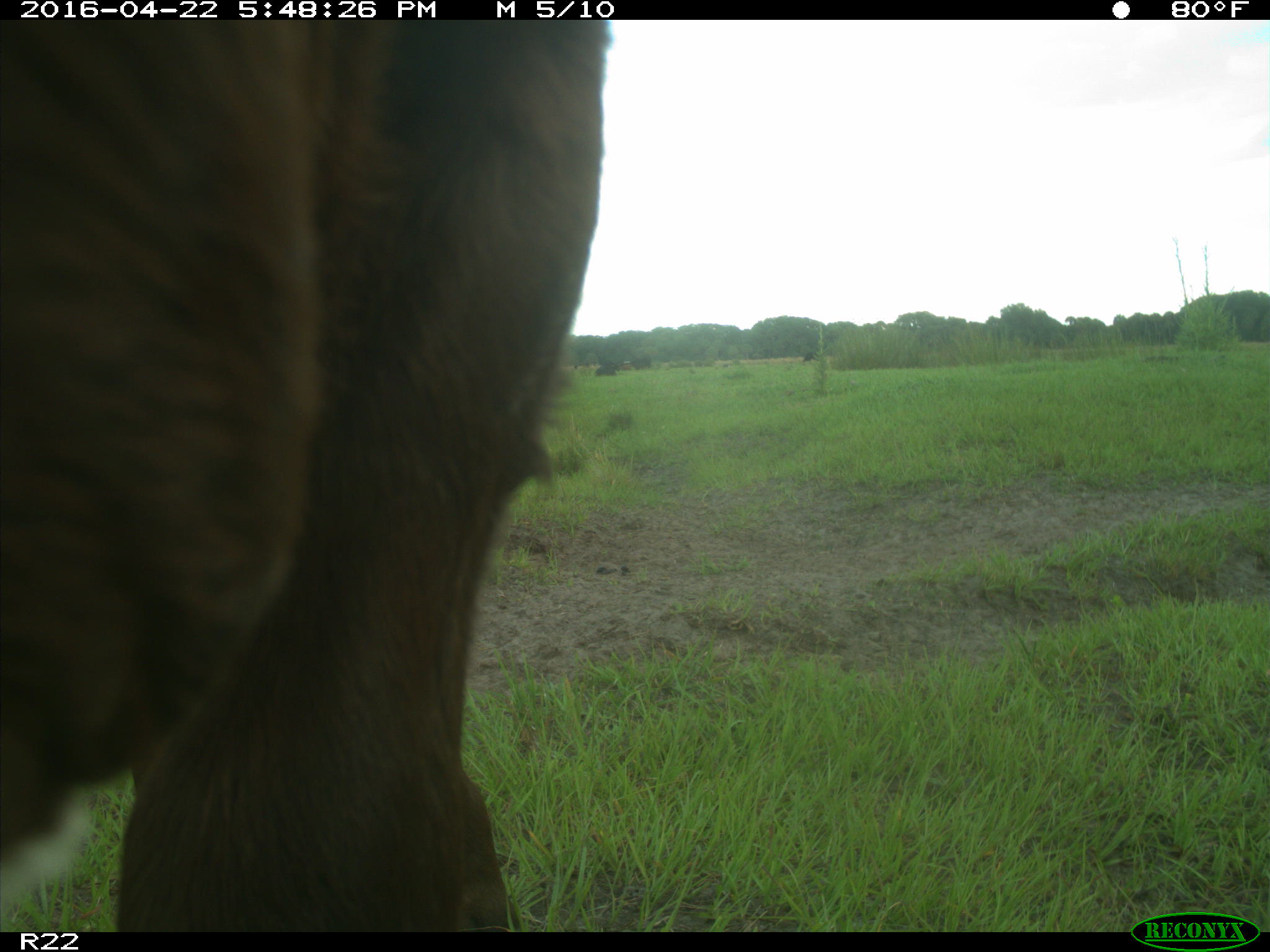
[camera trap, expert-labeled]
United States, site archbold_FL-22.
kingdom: Animalia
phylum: Chordata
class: Mammalia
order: Artiodactyla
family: Bovidae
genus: Bos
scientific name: Bos taurus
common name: domestic cow